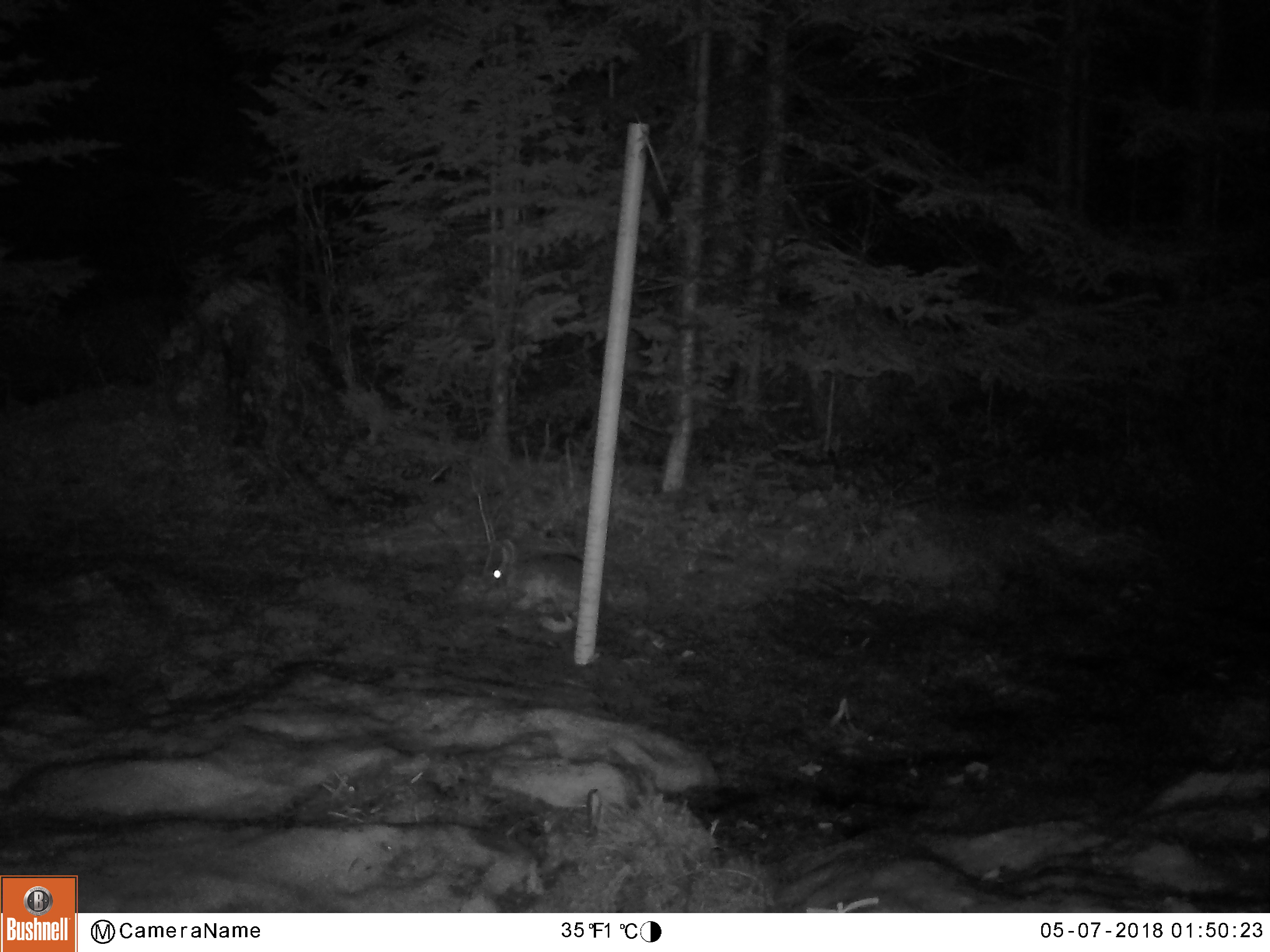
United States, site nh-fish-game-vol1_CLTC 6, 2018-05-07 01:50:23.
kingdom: Animalia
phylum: Chordata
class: Mammalia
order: Lagomorpha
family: Leporidae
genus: Lepus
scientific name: Lepus americanus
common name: snowshoe hare